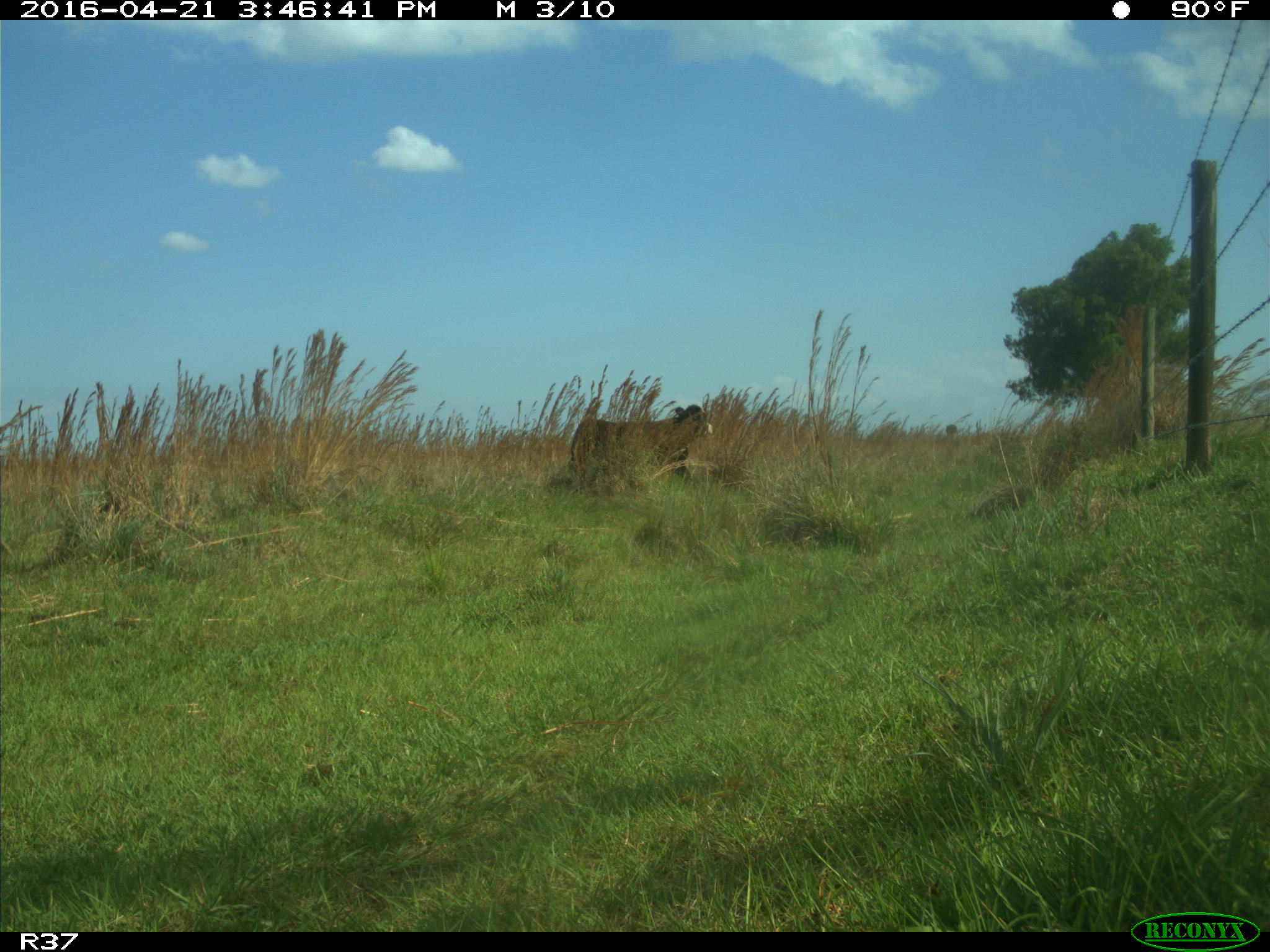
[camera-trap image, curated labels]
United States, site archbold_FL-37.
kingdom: Animalia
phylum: Chordata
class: Mammalia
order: Artiodactyla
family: Bovidae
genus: Bos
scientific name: Bos taurus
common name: domestic cow